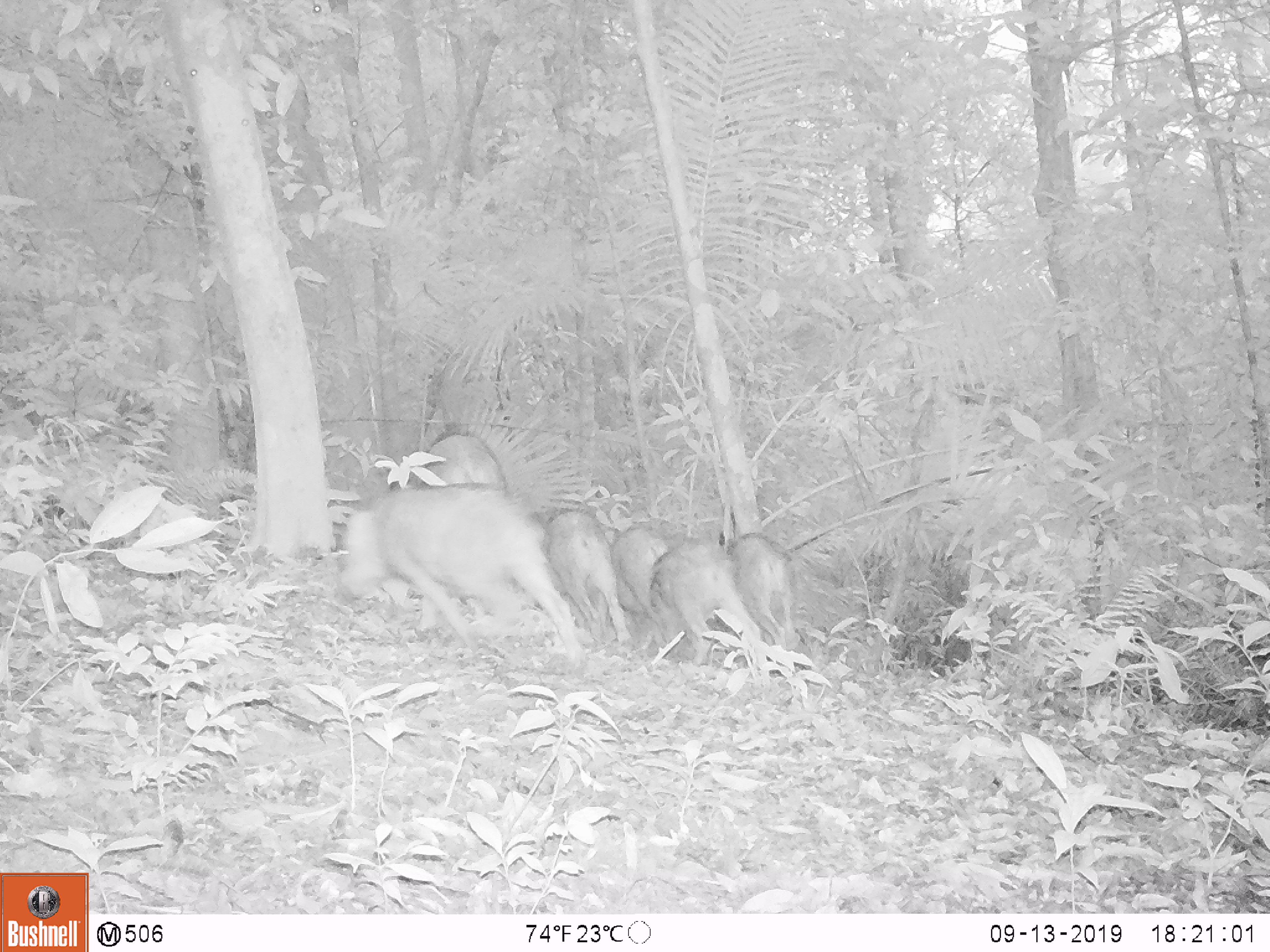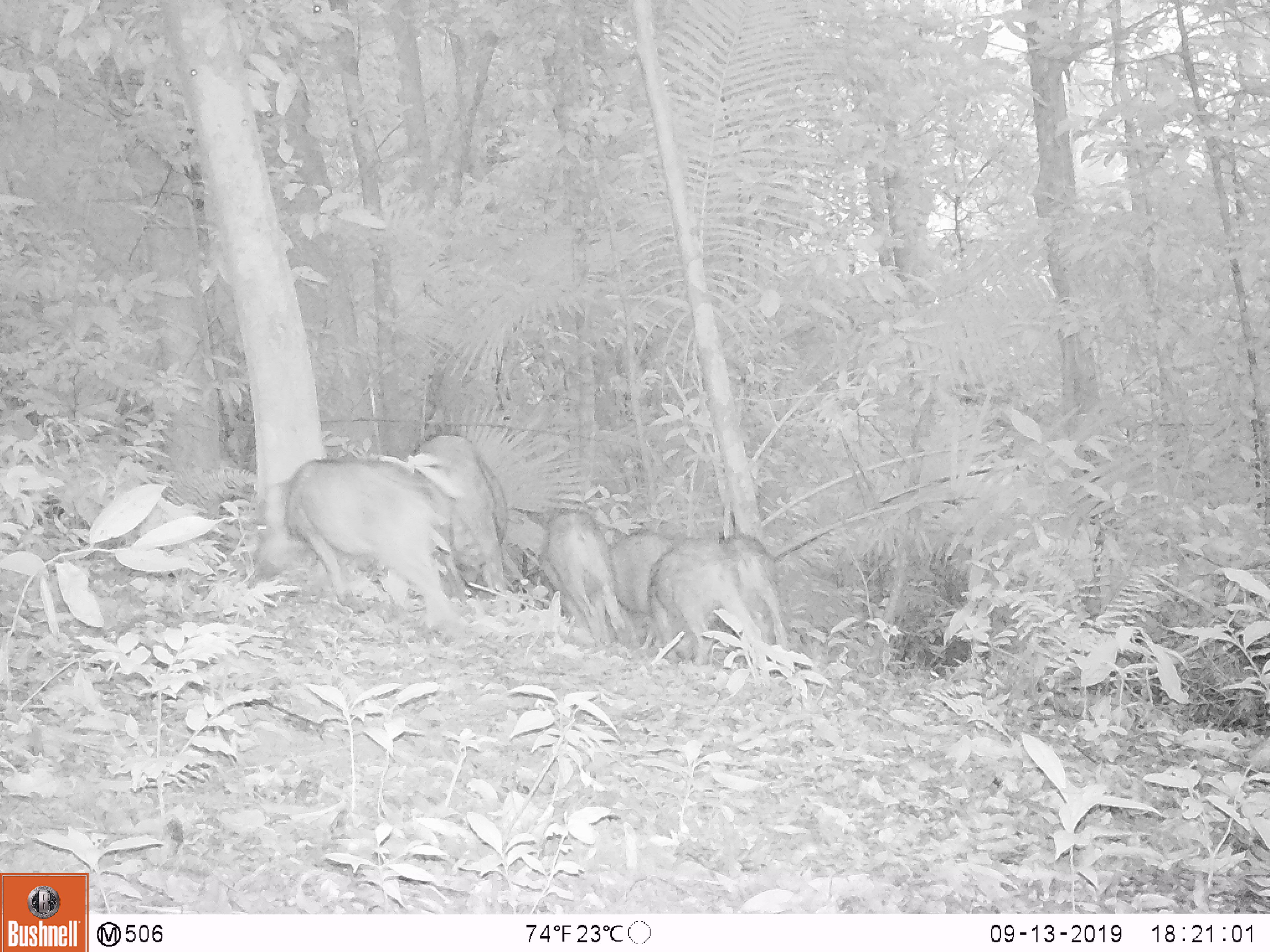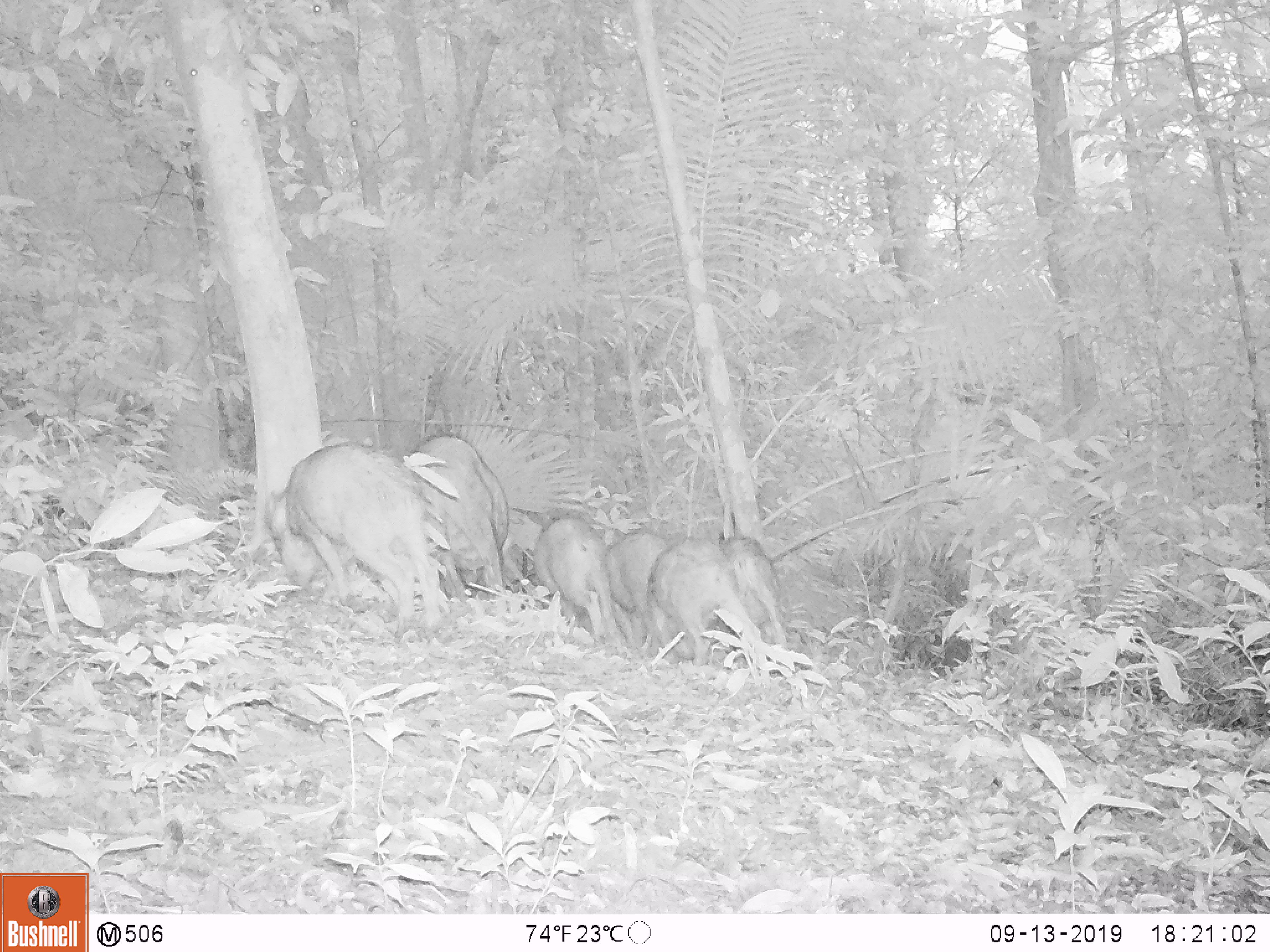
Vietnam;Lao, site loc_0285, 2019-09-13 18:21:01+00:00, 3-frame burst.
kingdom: Animalia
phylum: Chordata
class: Mammalia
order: Artiodactyla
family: Suidae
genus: Sus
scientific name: Sus scrofa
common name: eurasian wild pig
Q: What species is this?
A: Eurasian wild pig (Sus scrofa).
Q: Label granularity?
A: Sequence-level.